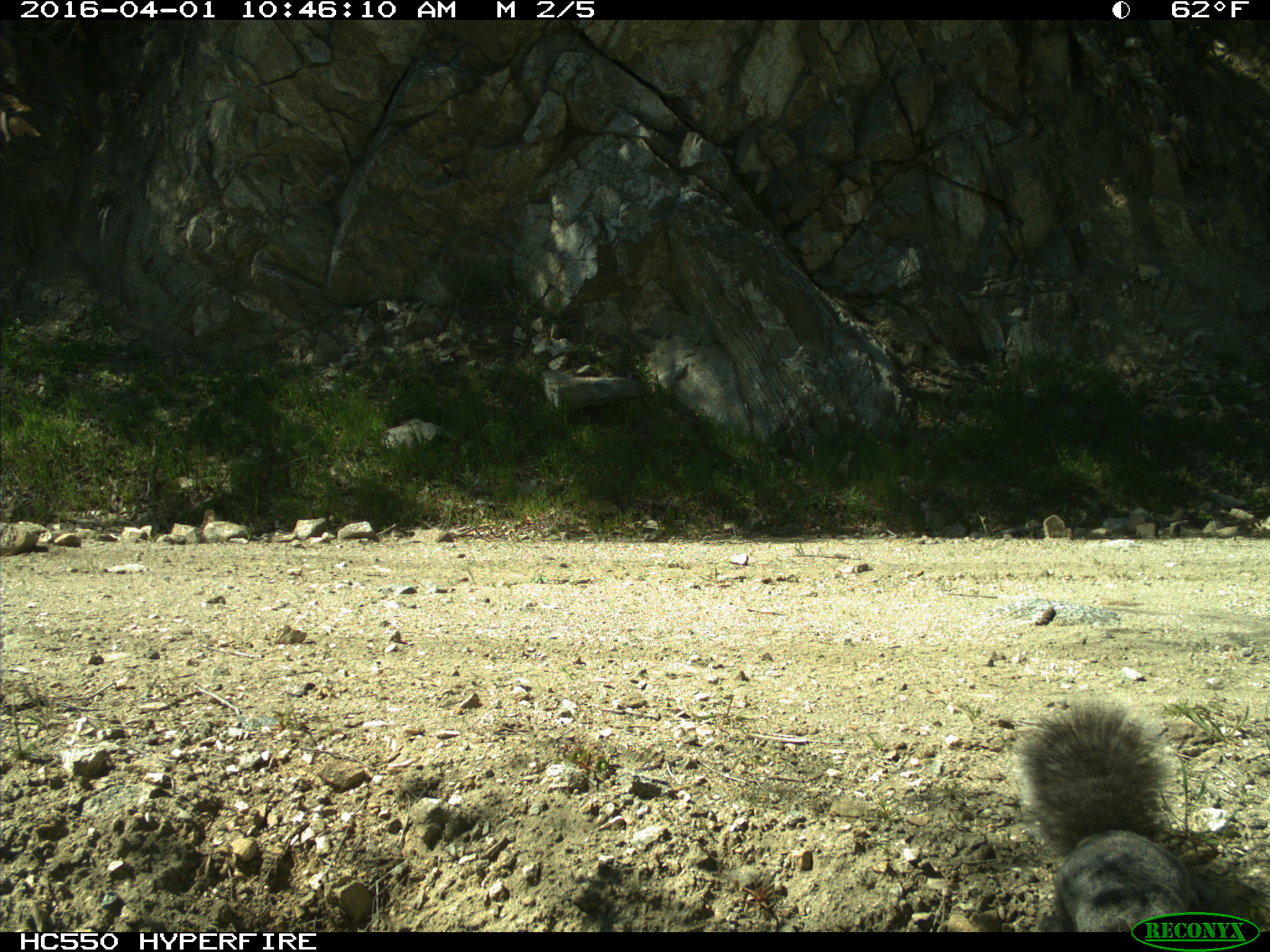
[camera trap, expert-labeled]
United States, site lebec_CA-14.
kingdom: Animalia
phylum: Chordata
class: Mammalia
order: Rodentia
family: Sciuridae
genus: Sciurus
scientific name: Sciurus carolinensis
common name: eastern gray squirrel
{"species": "Sciurus carolinensis (eastern gray squirrel)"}